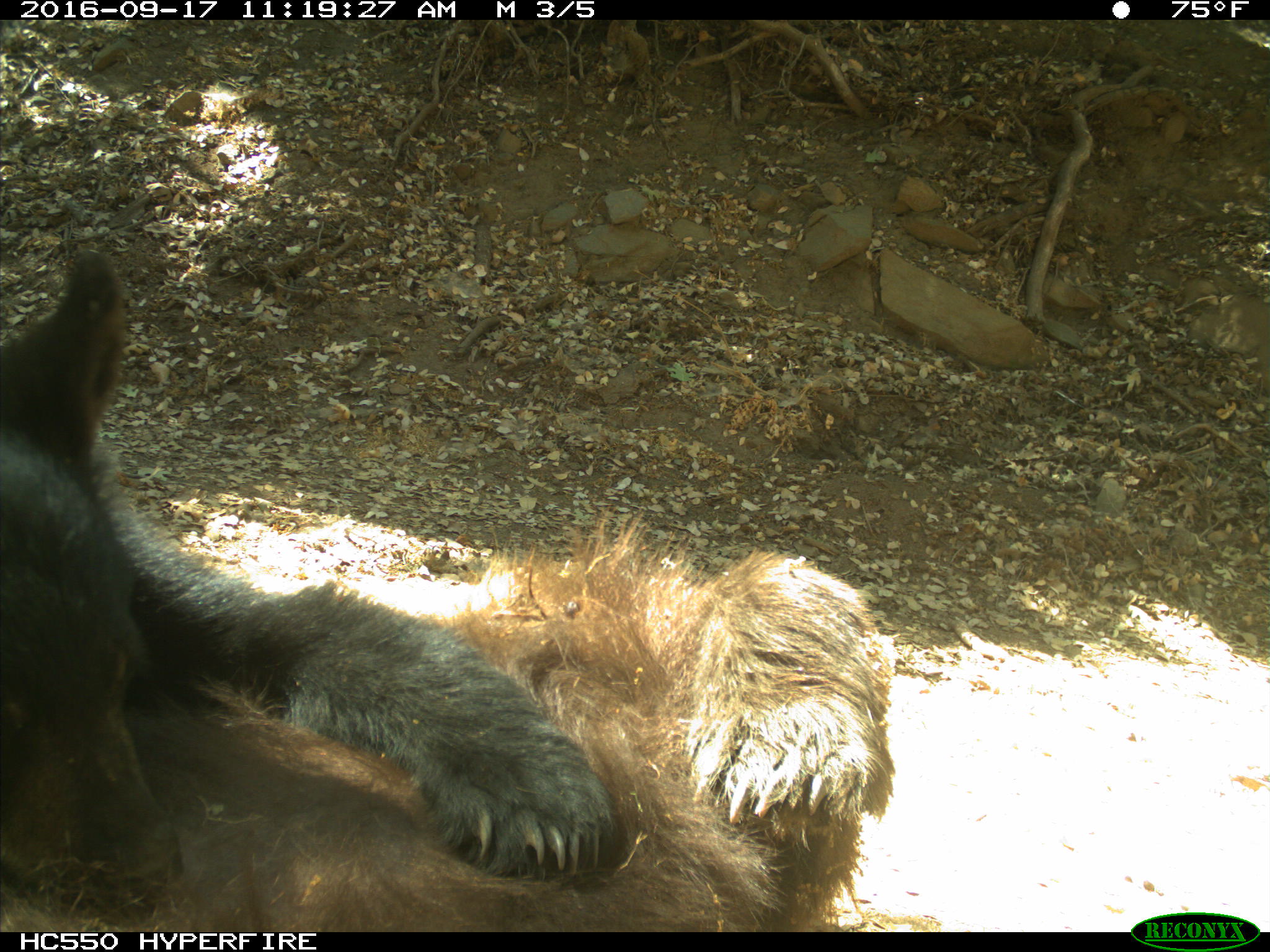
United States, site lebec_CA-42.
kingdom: Animalia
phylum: Chordata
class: Mammalia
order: Carnivora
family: Ursidae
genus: Ursus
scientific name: Ursus americanus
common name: american black bear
Ursus americanus (american black bear).